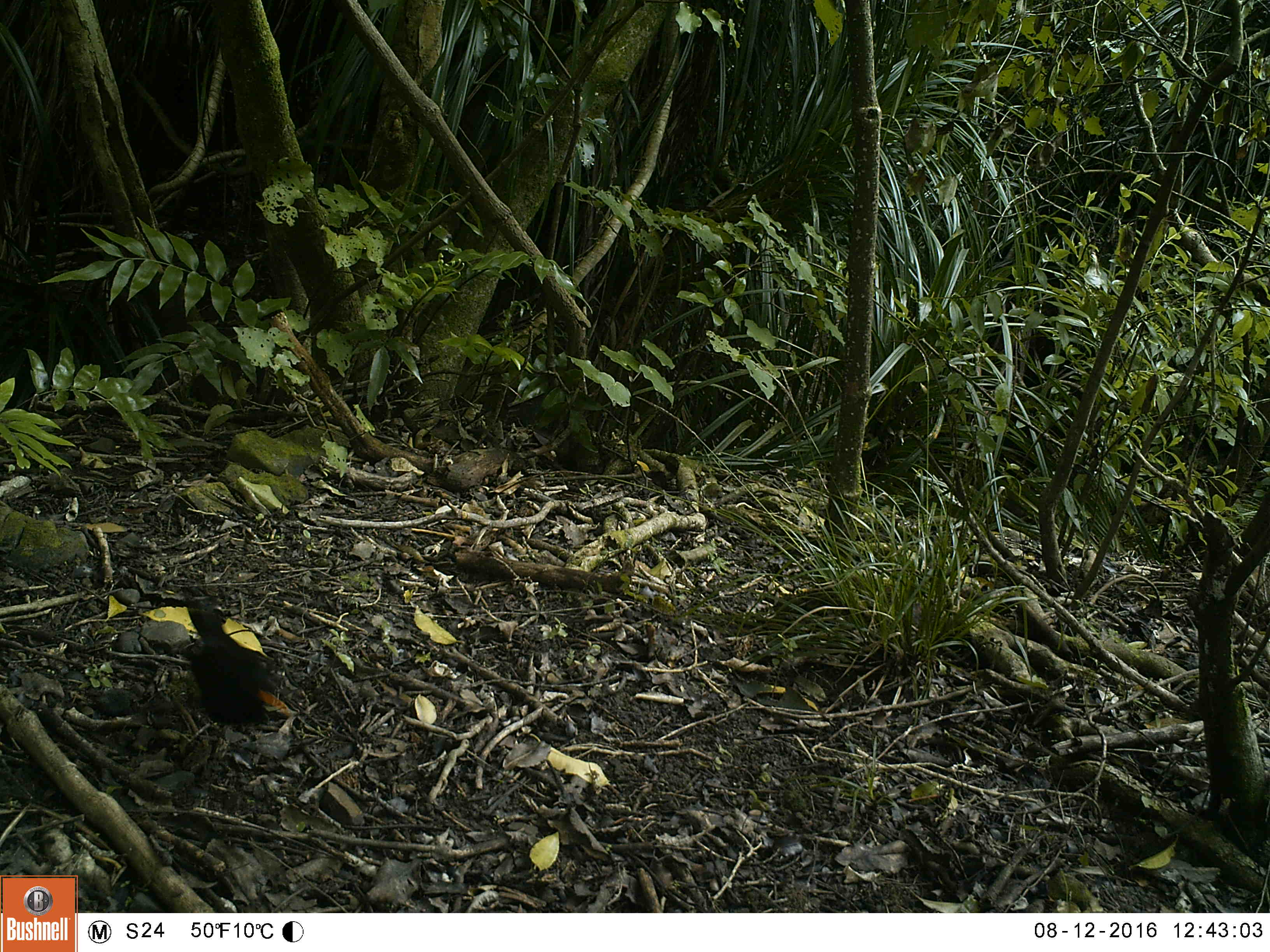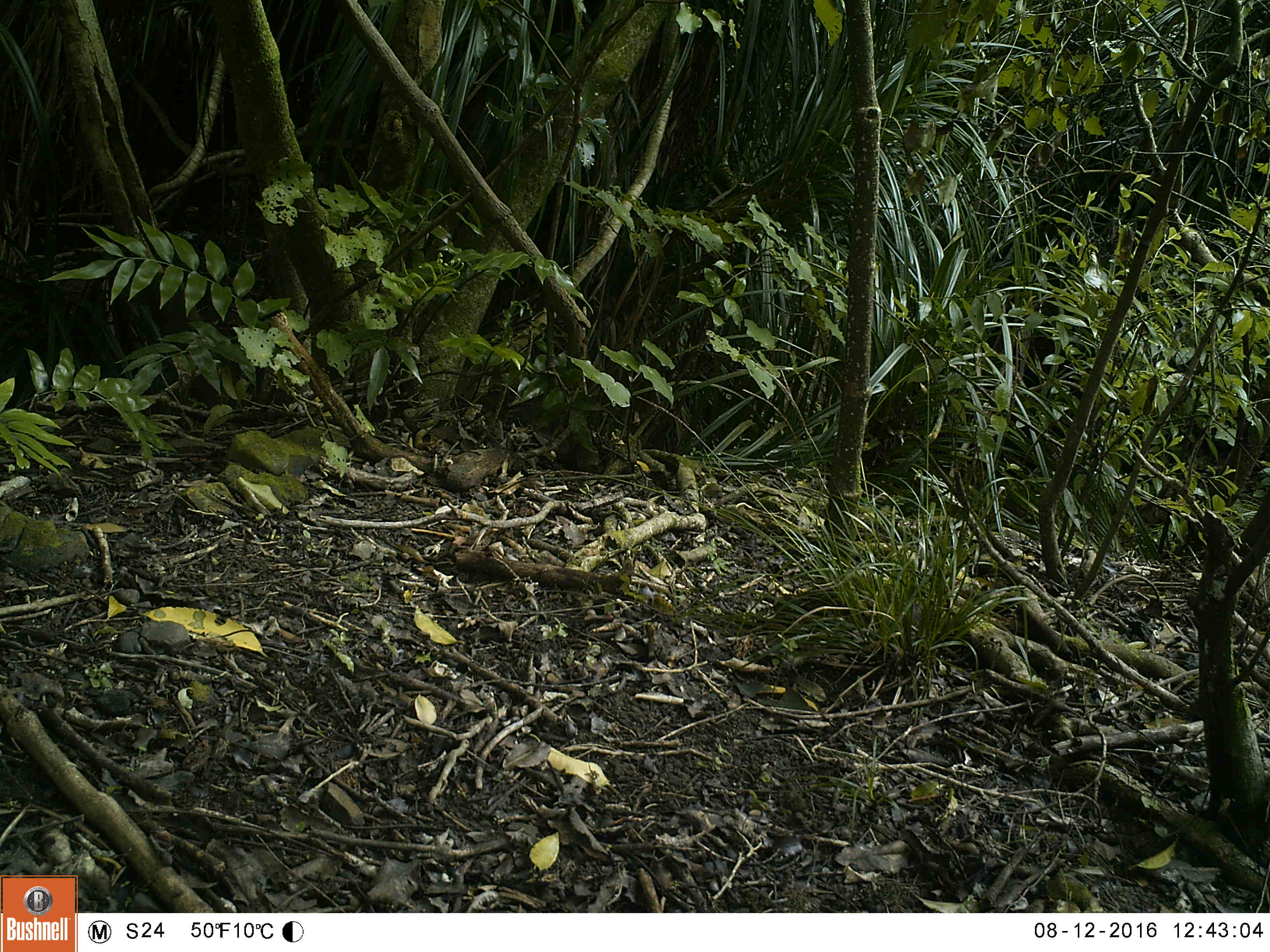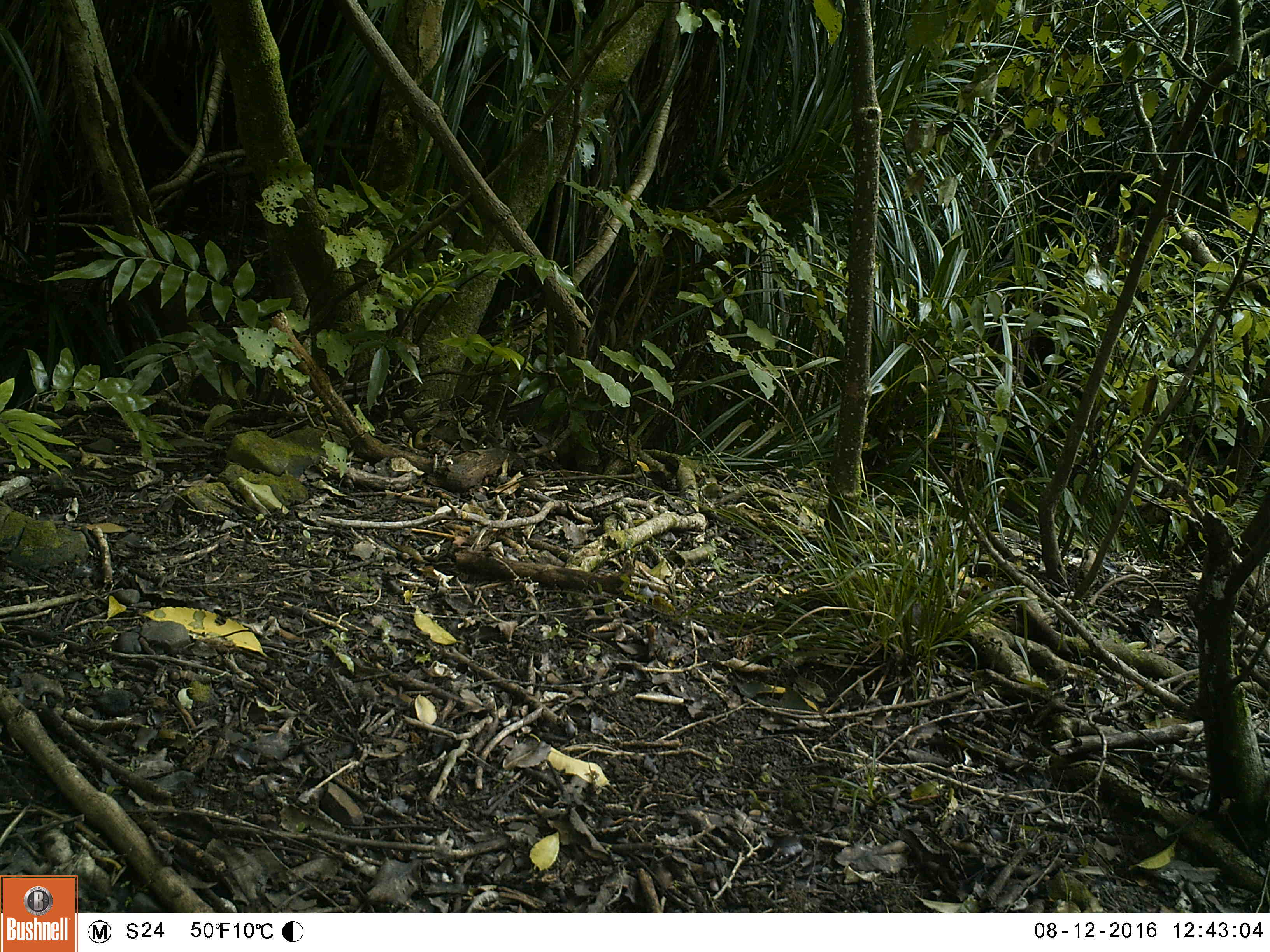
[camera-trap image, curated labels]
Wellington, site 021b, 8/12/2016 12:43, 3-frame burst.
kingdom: Animalia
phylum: Chordata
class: Aves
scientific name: Aves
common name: bird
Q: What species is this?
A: Bird (Aves).